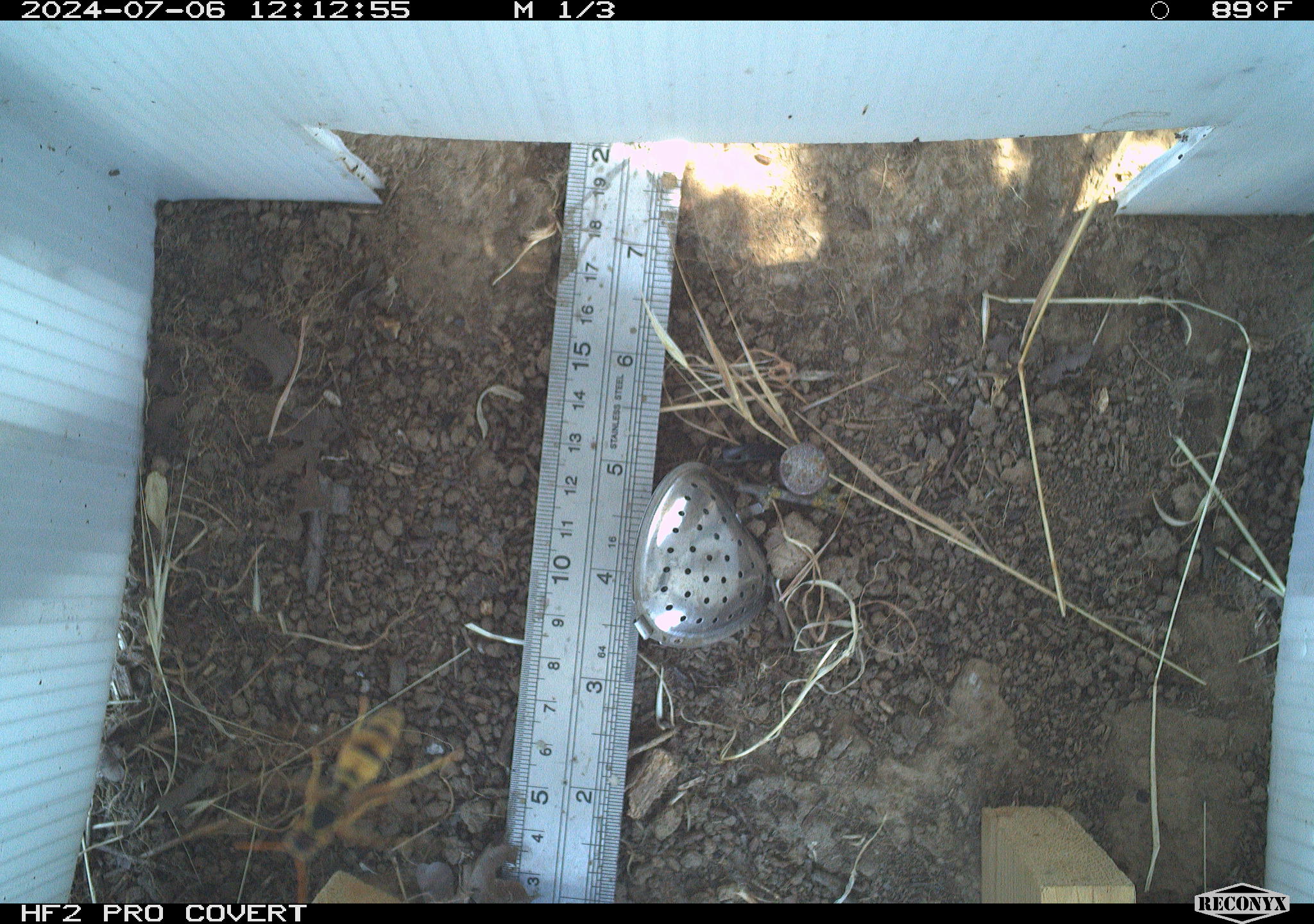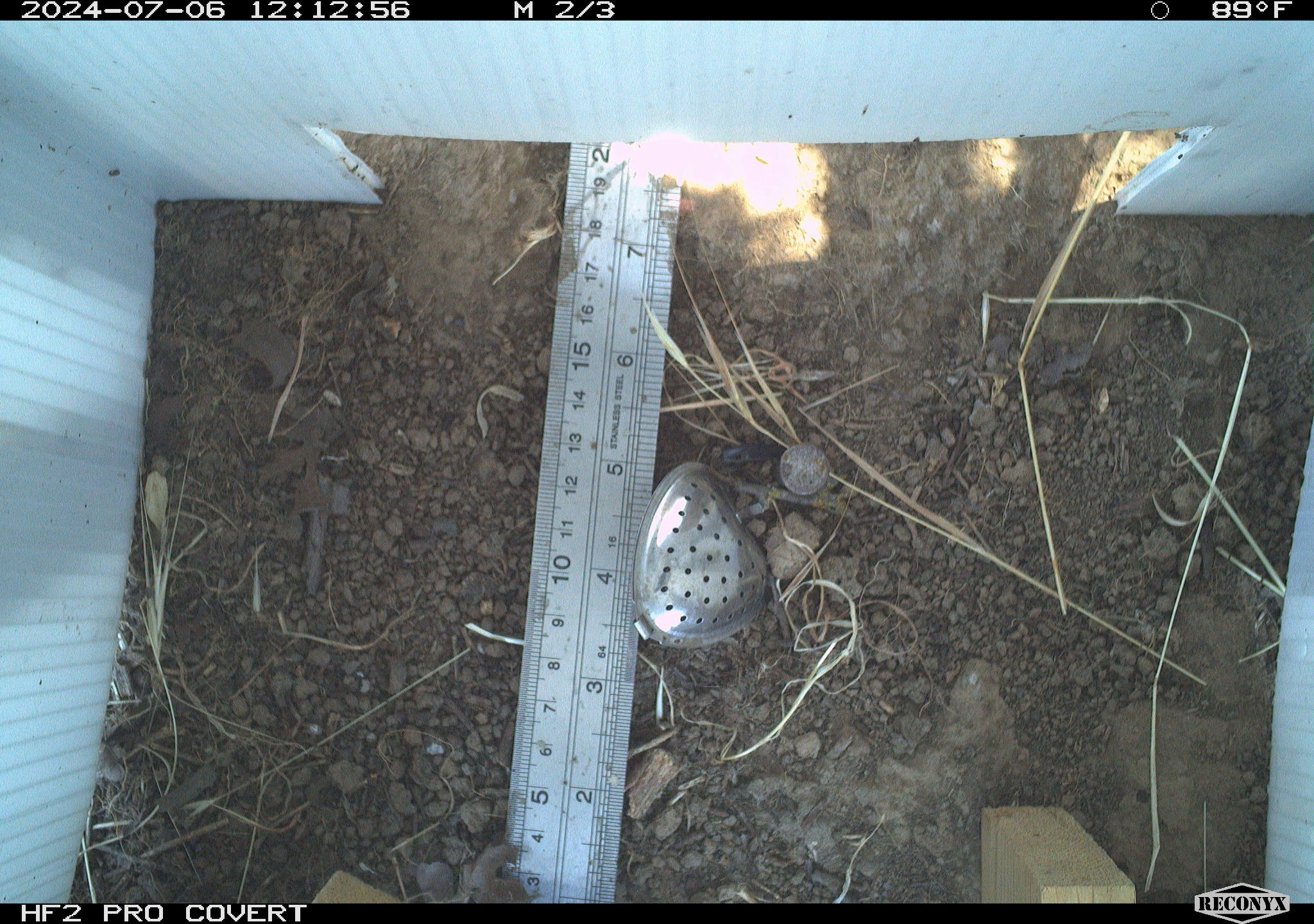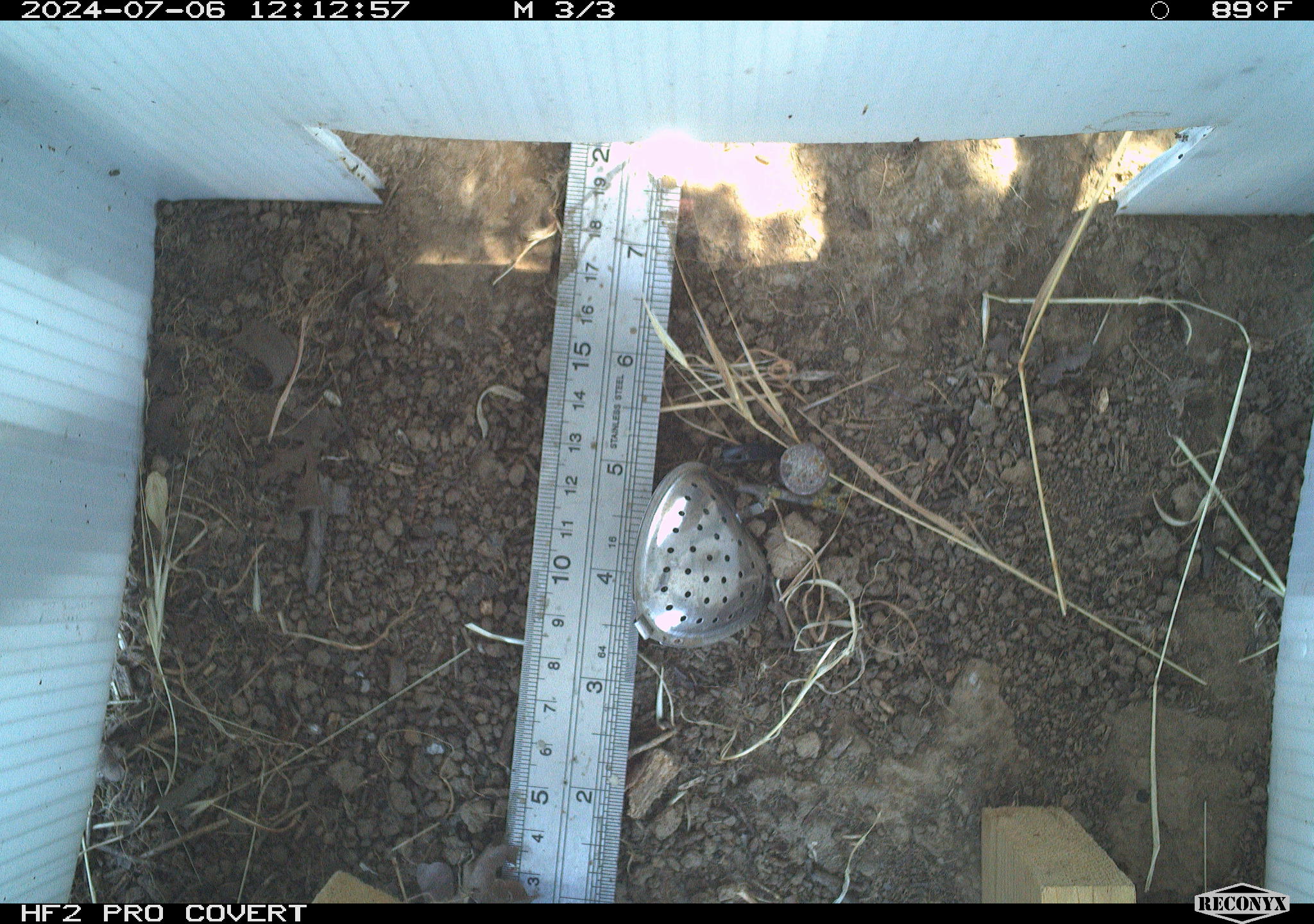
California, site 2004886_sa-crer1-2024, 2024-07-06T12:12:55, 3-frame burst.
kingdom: Animalia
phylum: Chordata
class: Mammalia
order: Rodentia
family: Cricetidae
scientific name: Arvicolinae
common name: voles, lemmings, and muskrats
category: arvicolinae subfamily